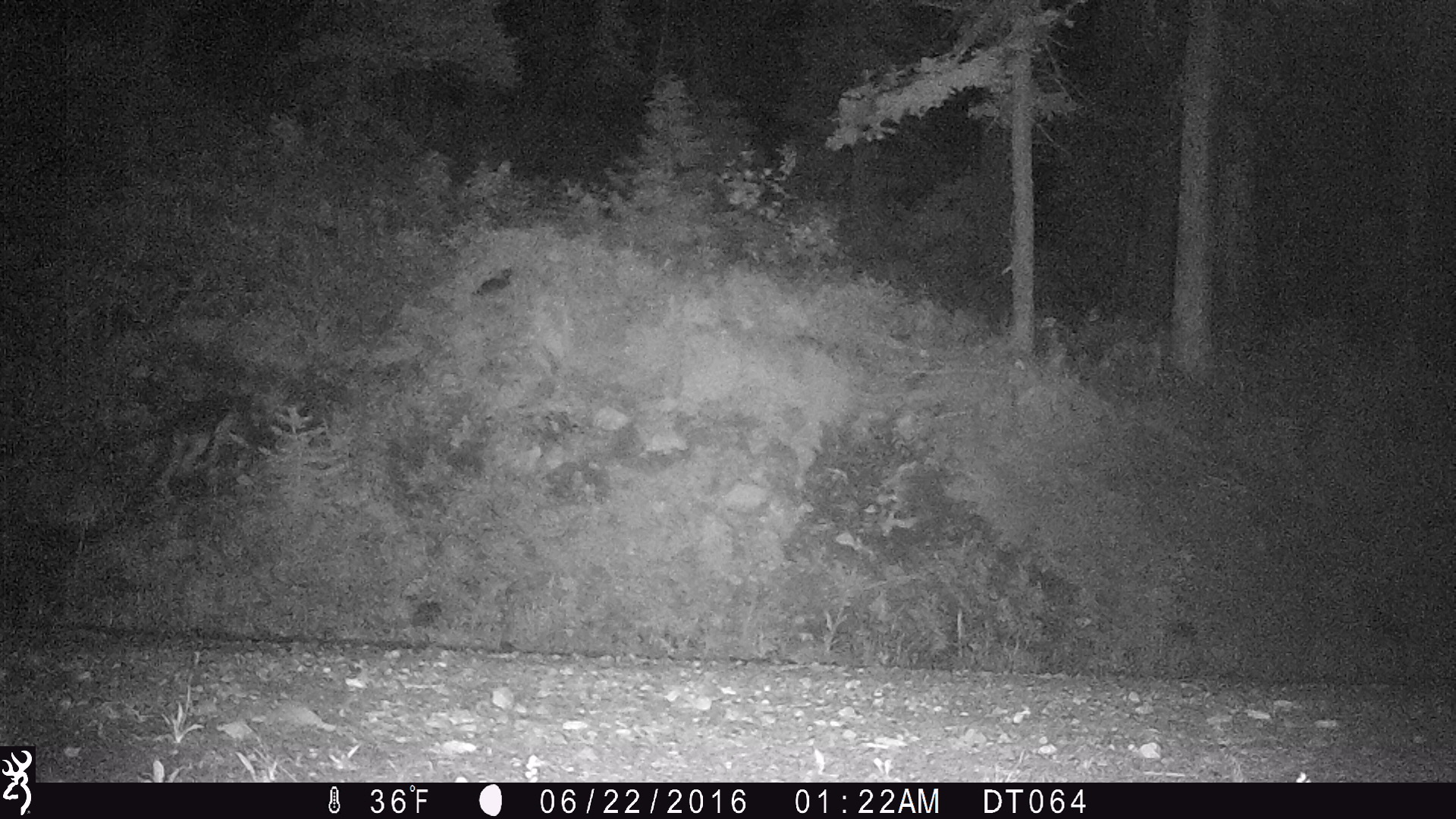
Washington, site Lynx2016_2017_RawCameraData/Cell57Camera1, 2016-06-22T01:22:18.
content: unidentified animal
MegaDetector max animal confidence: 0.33